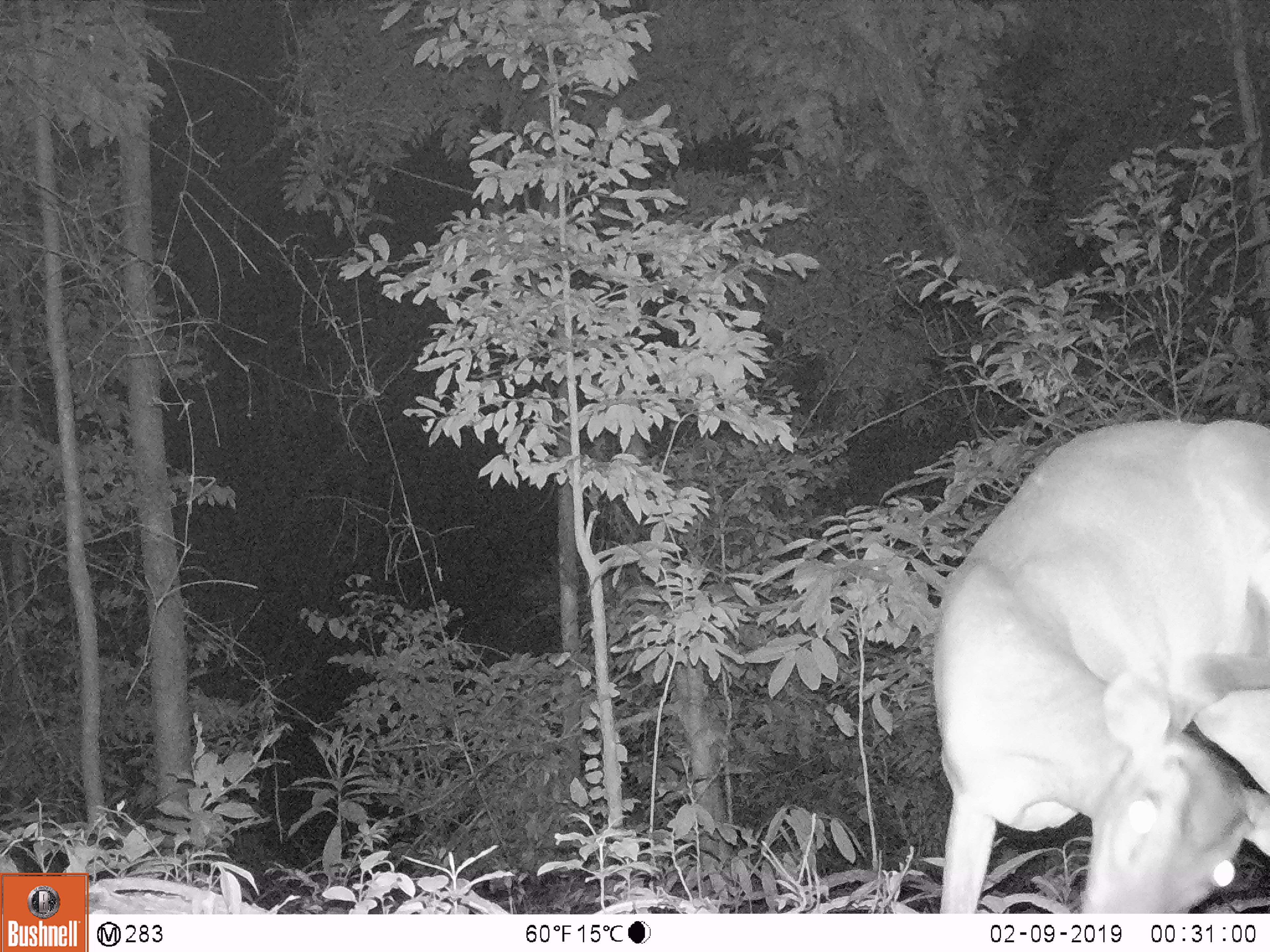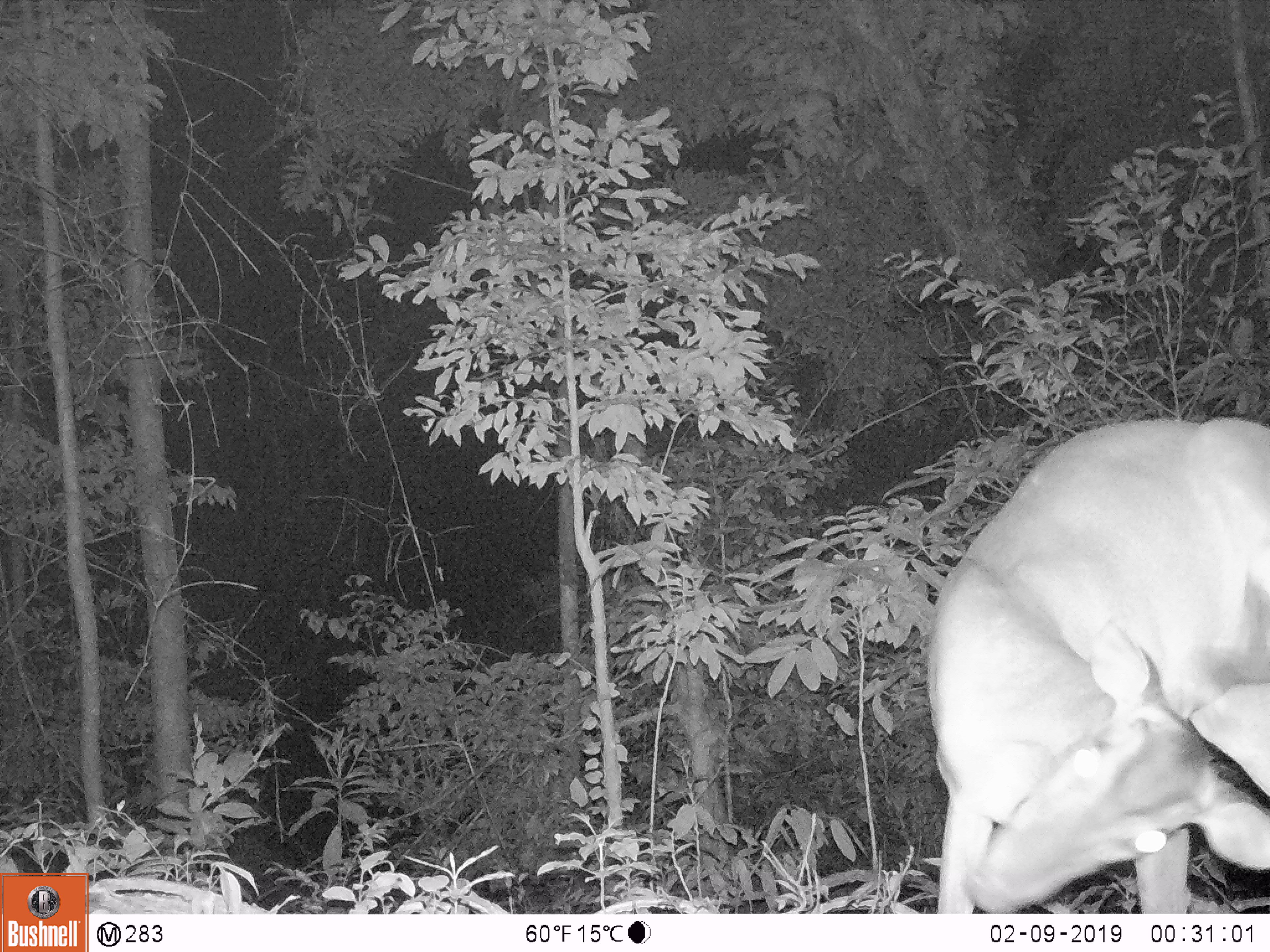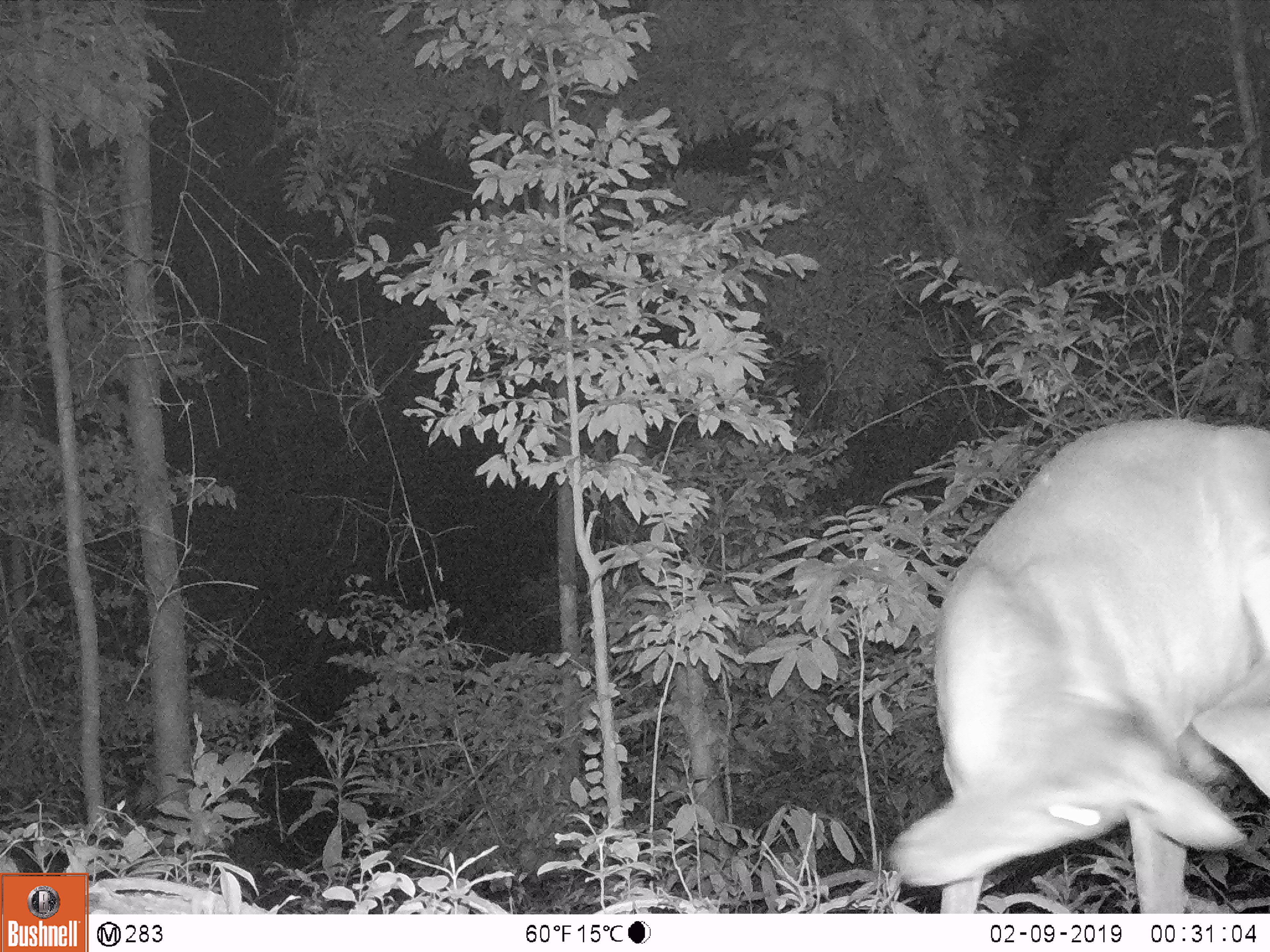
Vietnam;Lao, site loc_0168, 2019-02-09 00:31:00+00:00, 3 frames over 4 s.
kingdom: Animalia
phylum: Chordata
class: Mammalia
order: Artiodactyla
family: Cervidae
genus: Muntiacus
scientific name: Muntiacus vuquangensis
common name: large-antlered muntjac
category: large antlered muntjac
Large antlered muntjac (large-antlered muntjac) (Muntiacus vuquangensis). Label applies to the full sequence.